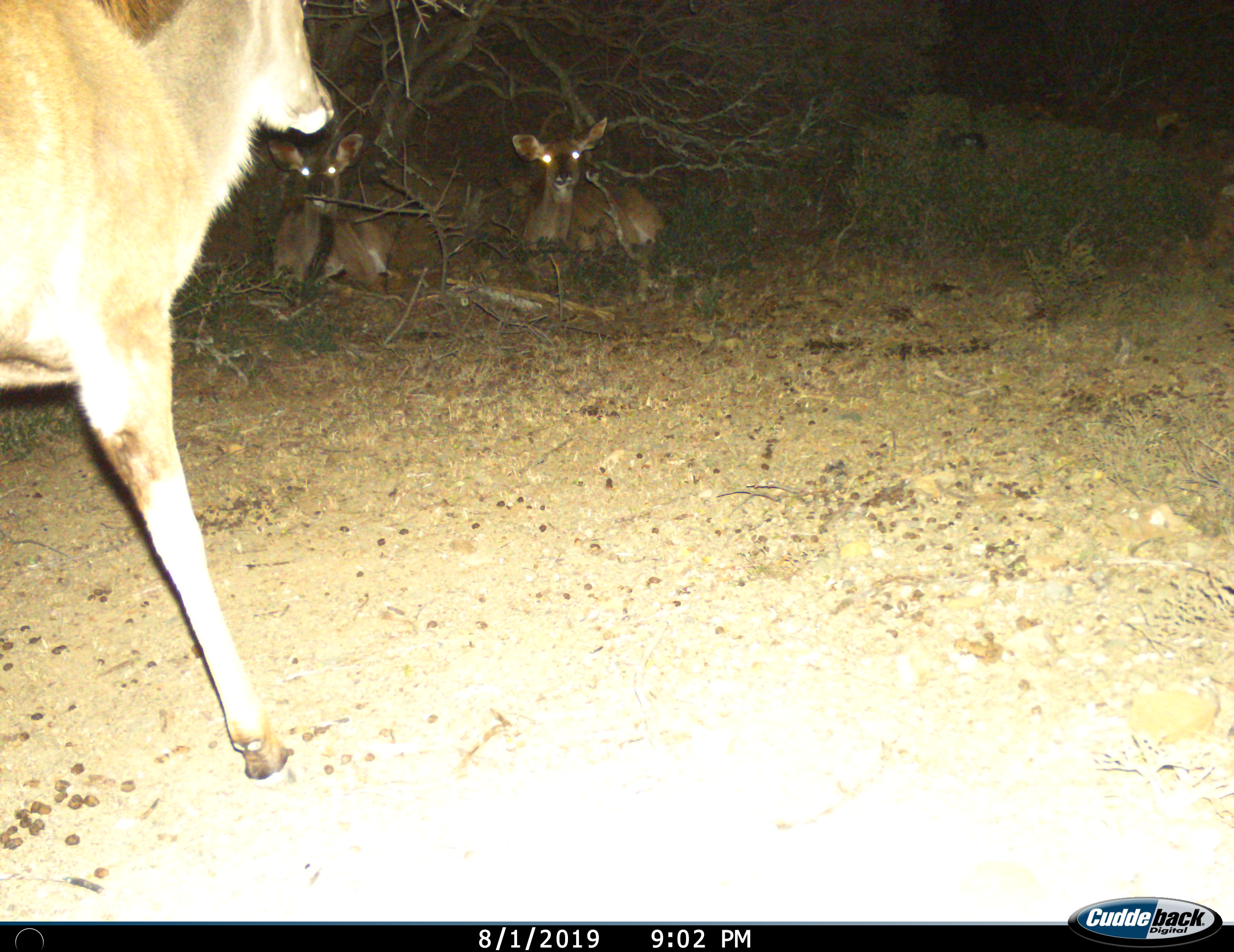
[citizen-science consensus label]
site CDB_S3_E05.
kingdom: Animalia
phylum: Chordata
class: Mammalia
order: Artiodactyla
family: Bovidae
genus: Tragelaphus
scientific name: Tragelaphus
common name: kudu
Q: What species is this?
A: Kudu (Tragelaphus).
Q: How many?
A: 3.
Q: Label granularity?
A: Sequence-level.